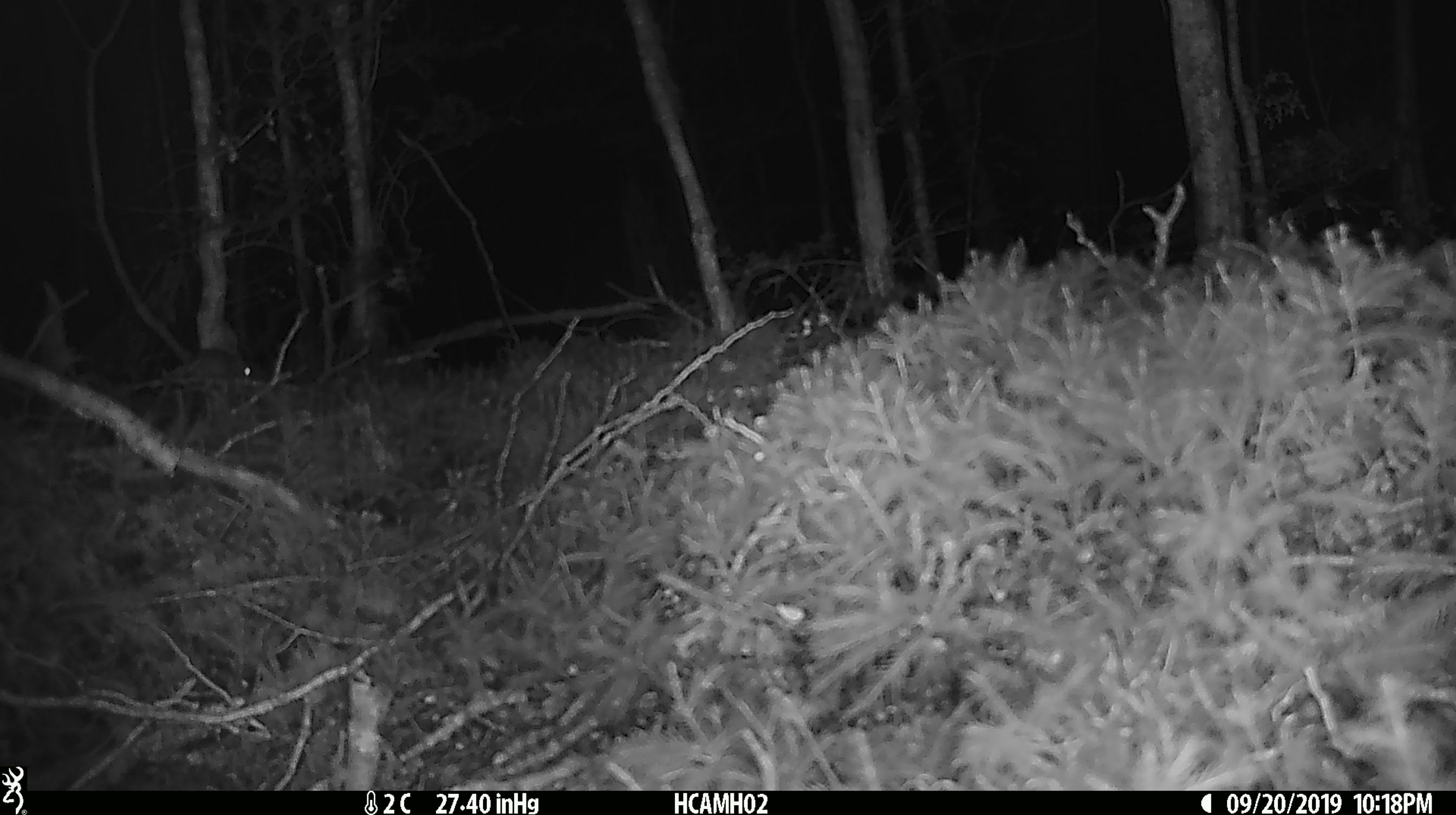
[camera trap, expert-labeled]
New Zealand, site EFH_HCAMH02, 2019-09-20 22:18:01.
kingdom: Animalia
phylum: Chordata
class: Mammalia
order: Rodentia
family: Muridae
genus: Mus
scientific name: Mus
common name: mouse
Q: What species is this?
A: Mouse (Mus).